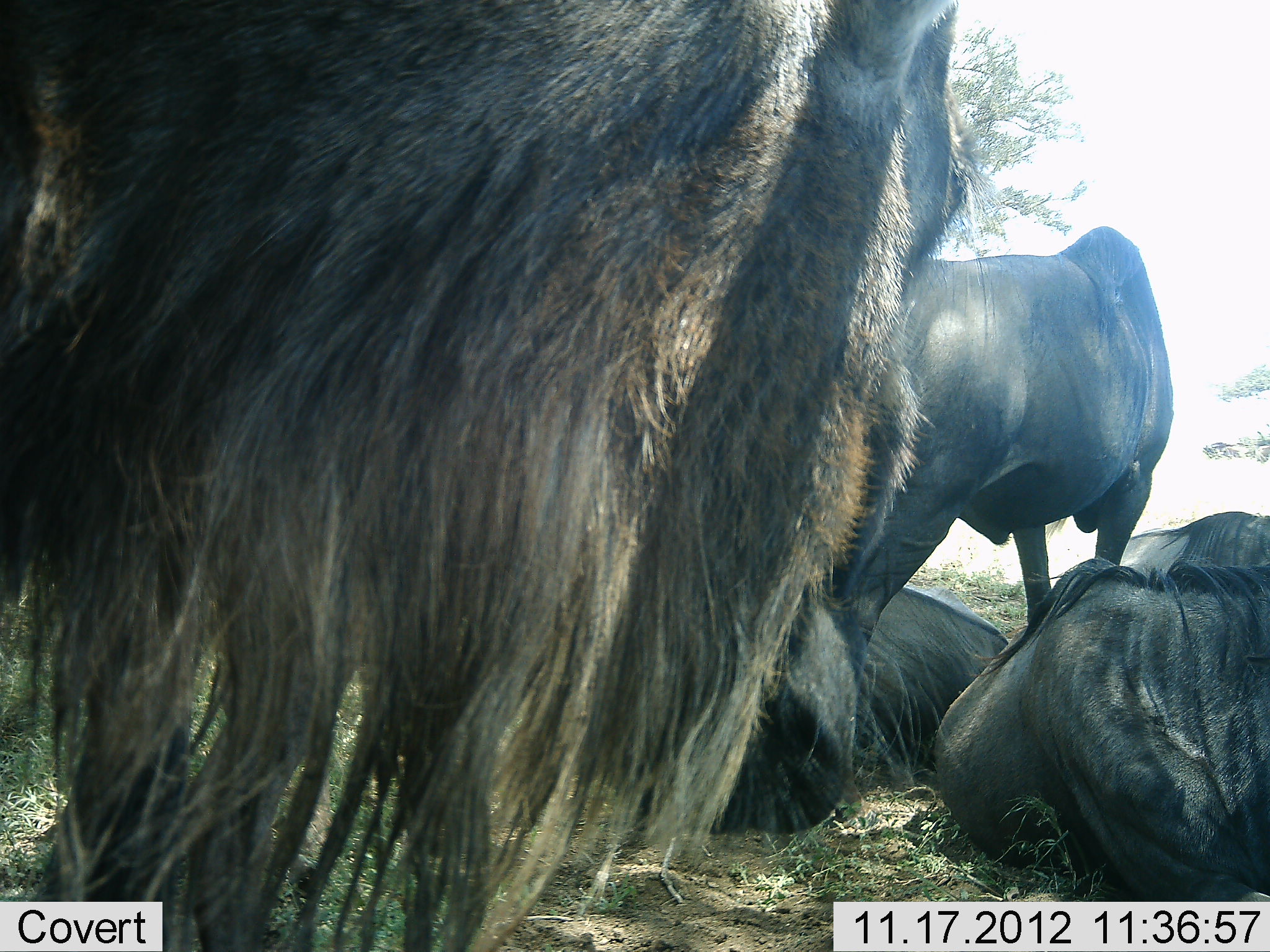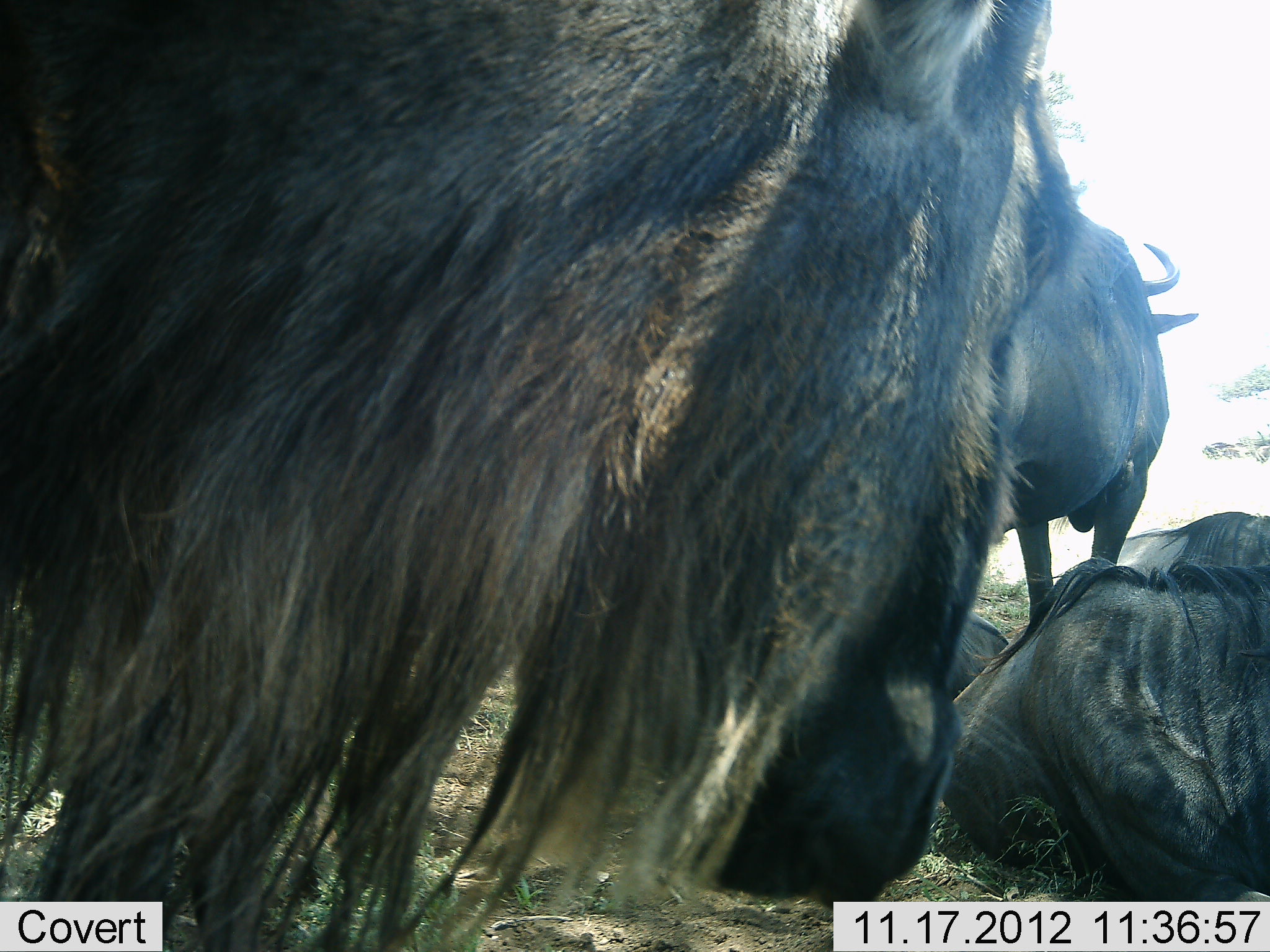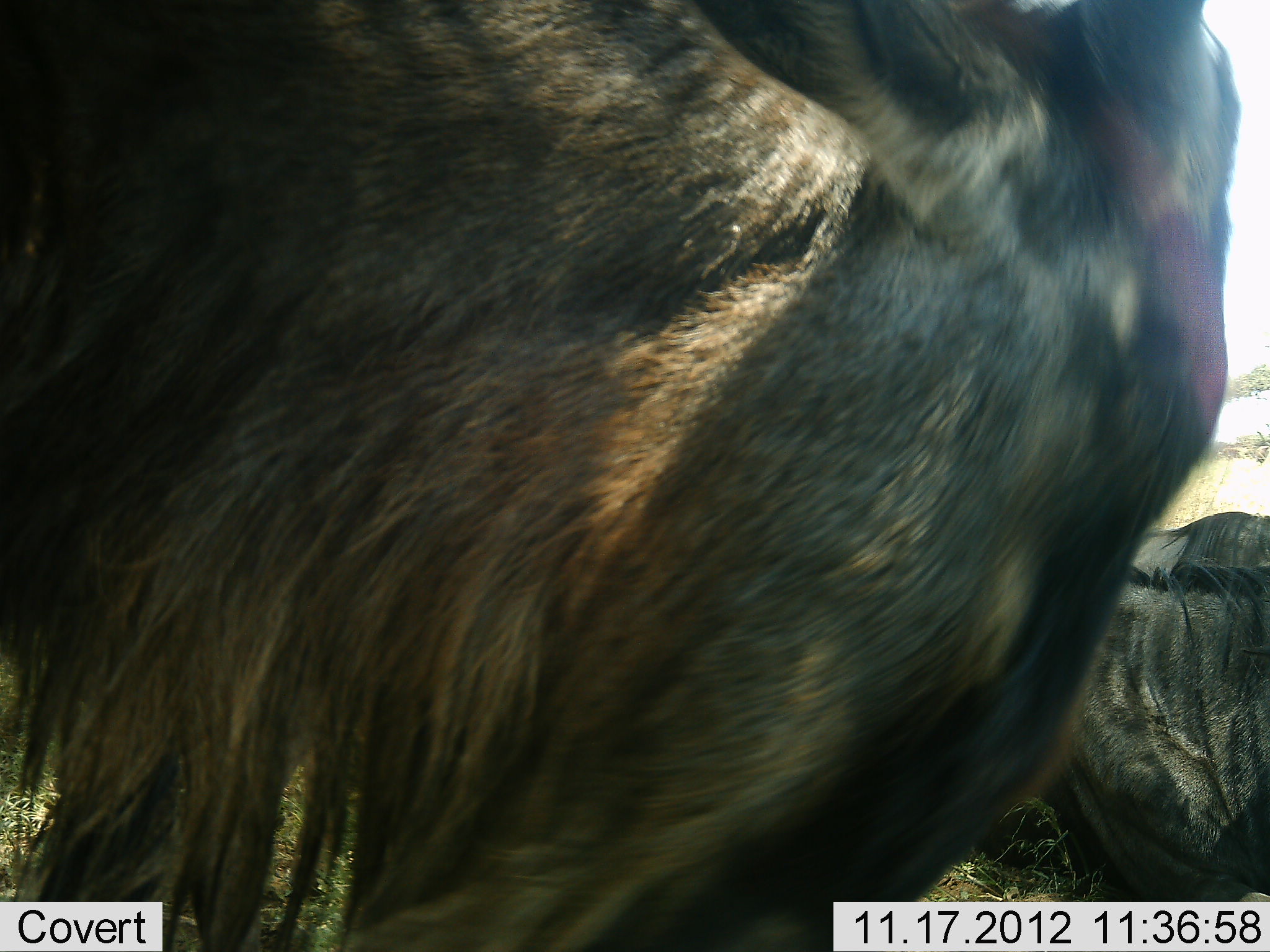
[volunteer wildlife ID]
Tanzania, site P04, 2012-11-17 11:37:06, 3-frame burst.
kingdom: Animalia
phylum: Chordata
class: Mammalia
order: Artiodactyla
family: Bovidae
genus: Connochaetes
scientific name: Connochaetes taurinus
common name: blue wildebeest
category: wildebeest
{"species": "wildebeest (blue wildebeest) (Connochaetes taurinus)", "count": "4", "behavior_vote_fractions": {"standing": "80%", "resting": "100%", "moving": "0%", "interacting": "0%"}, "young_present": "0%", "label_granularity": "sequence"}